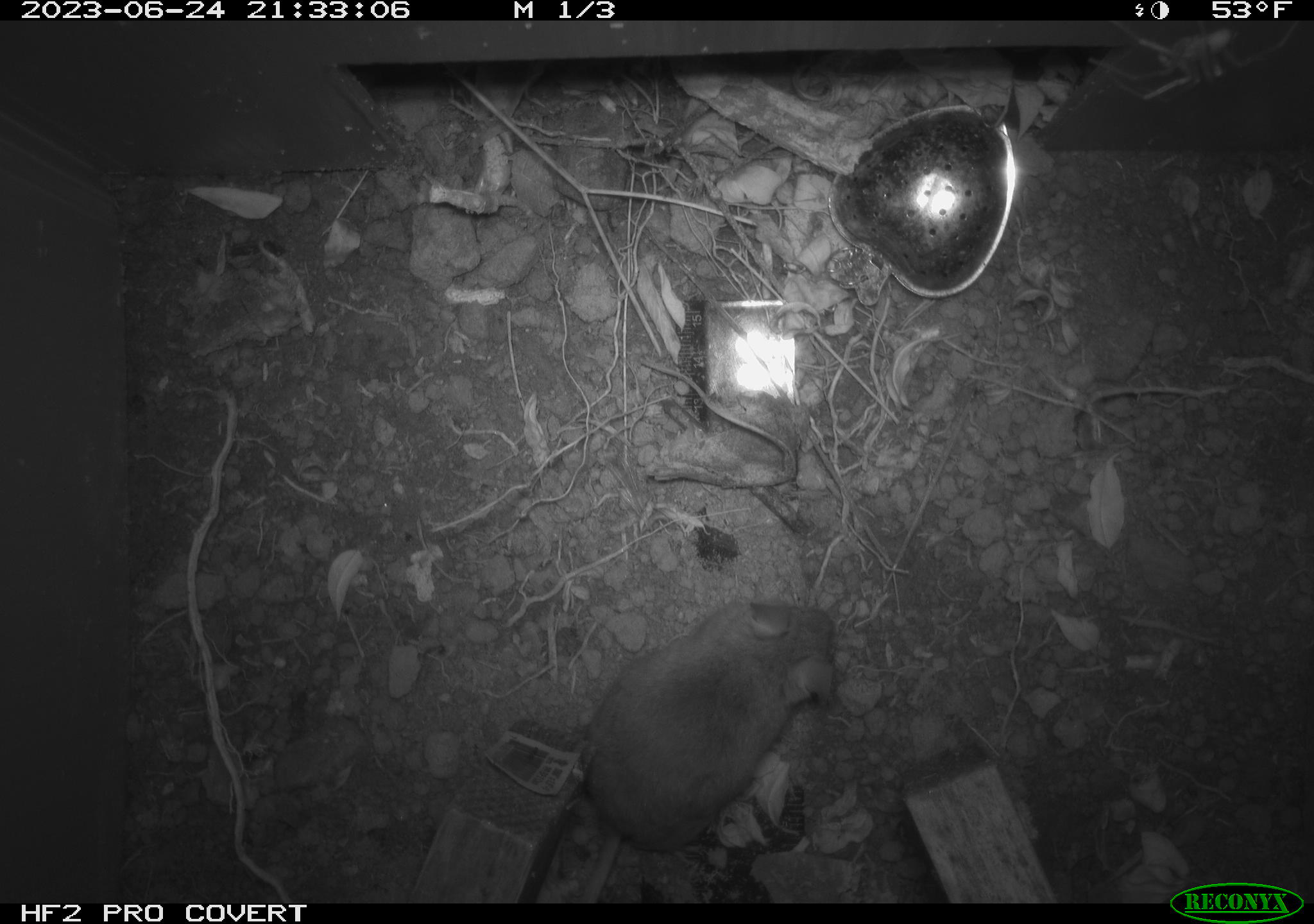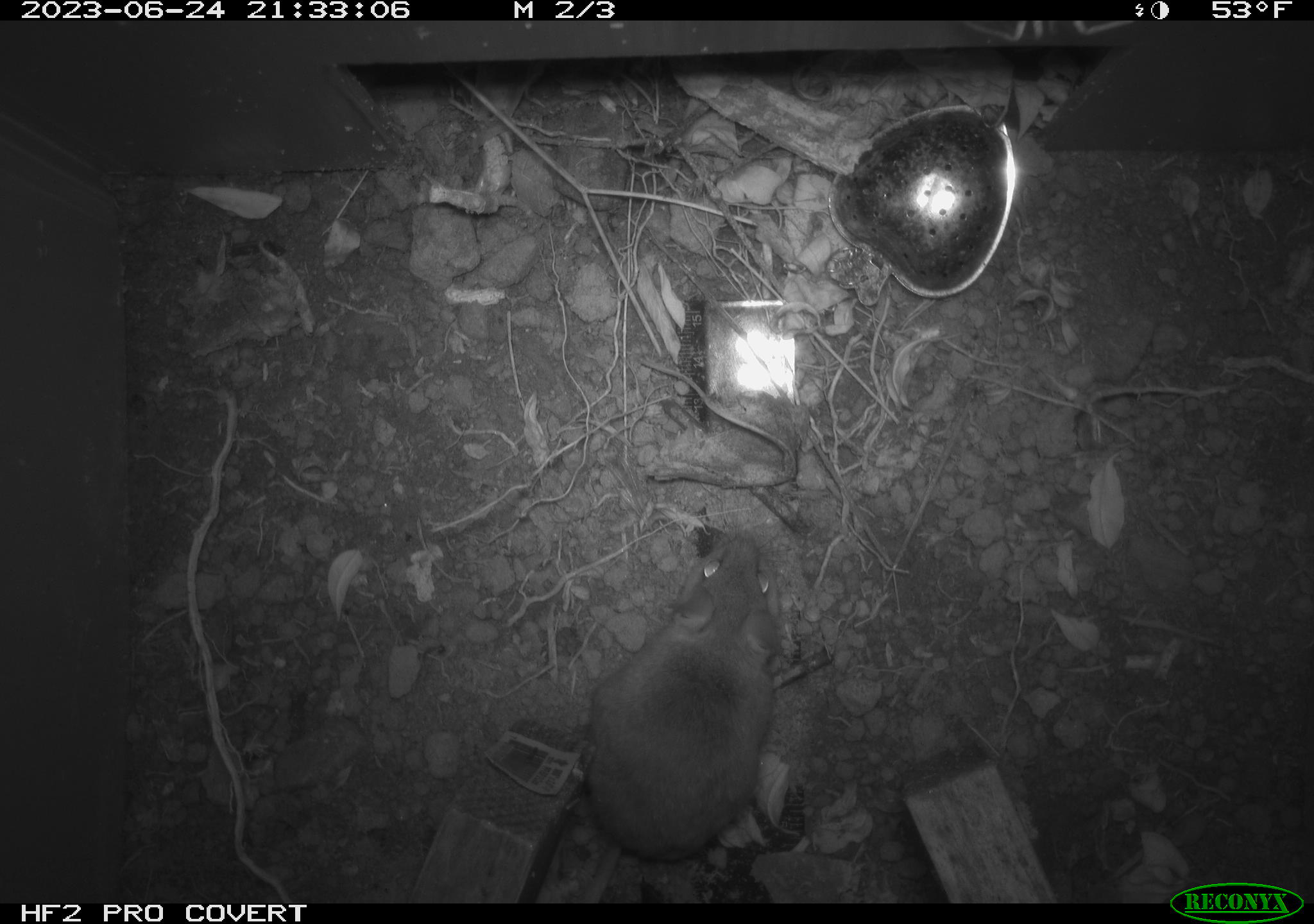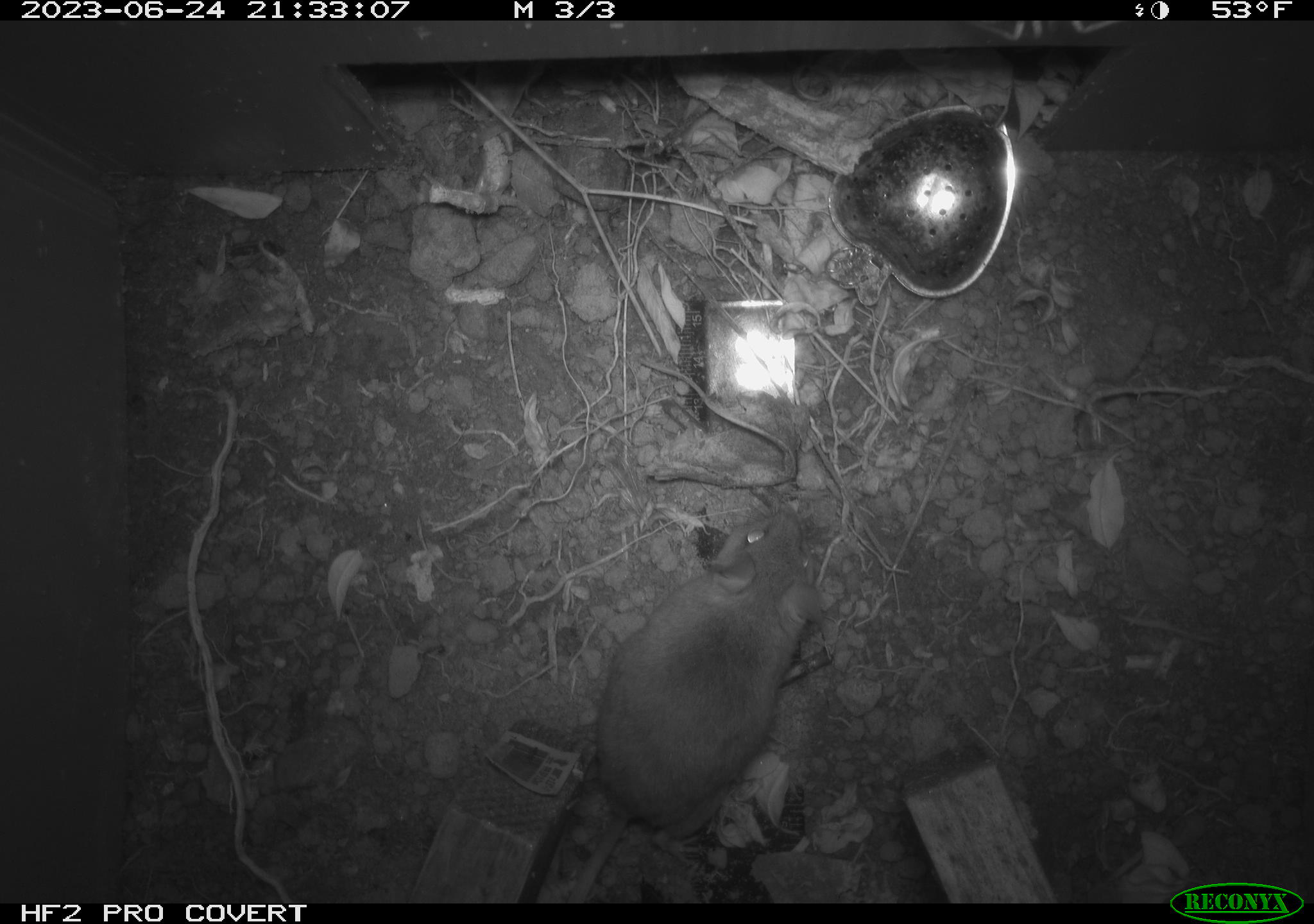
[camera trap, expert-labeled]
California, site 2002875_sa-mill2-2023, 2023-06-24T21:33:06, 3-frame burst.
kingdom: Animalia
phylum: Chordata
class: Mammalia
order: Rodentia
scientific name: Rodentia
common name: mouse species